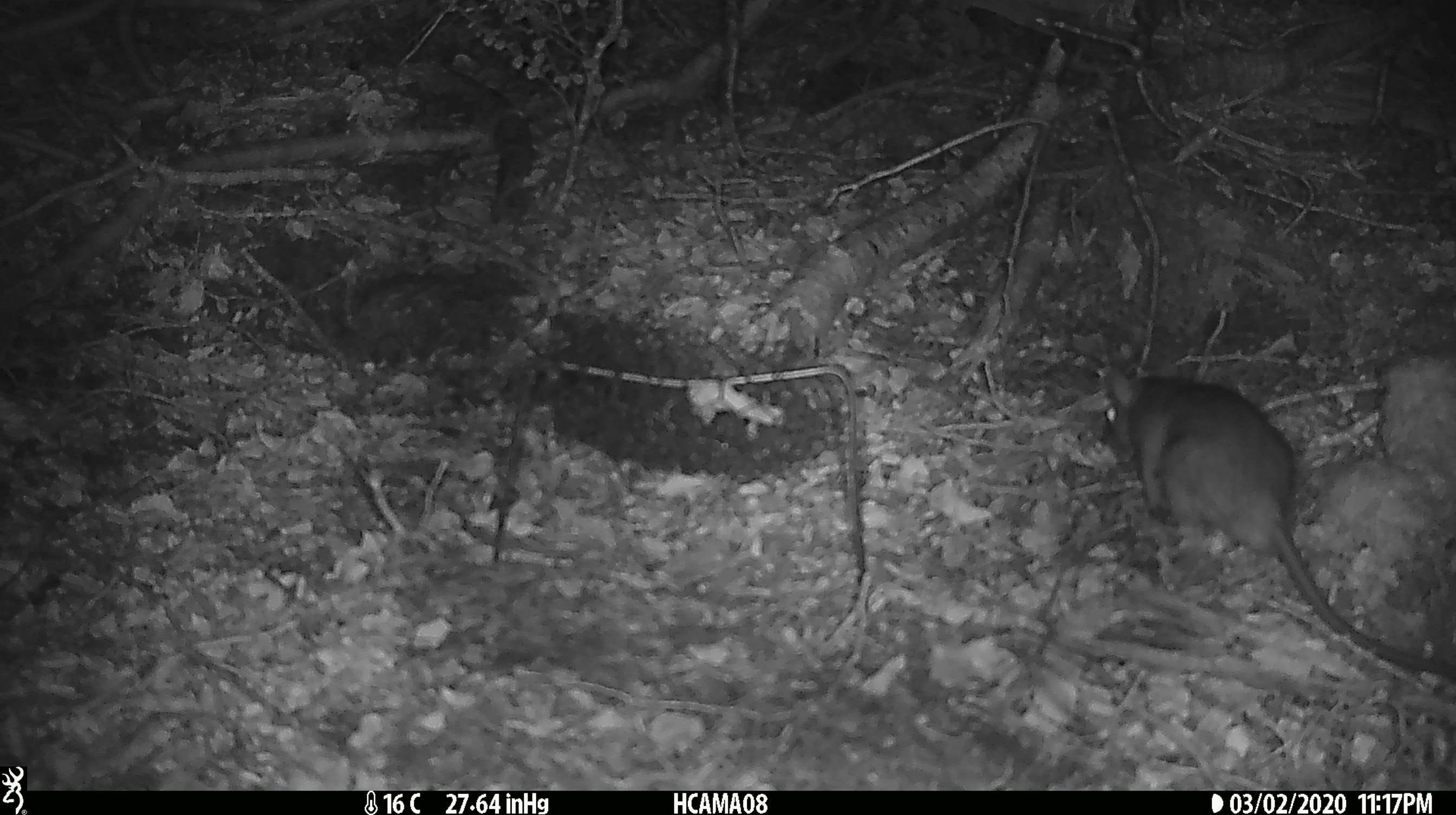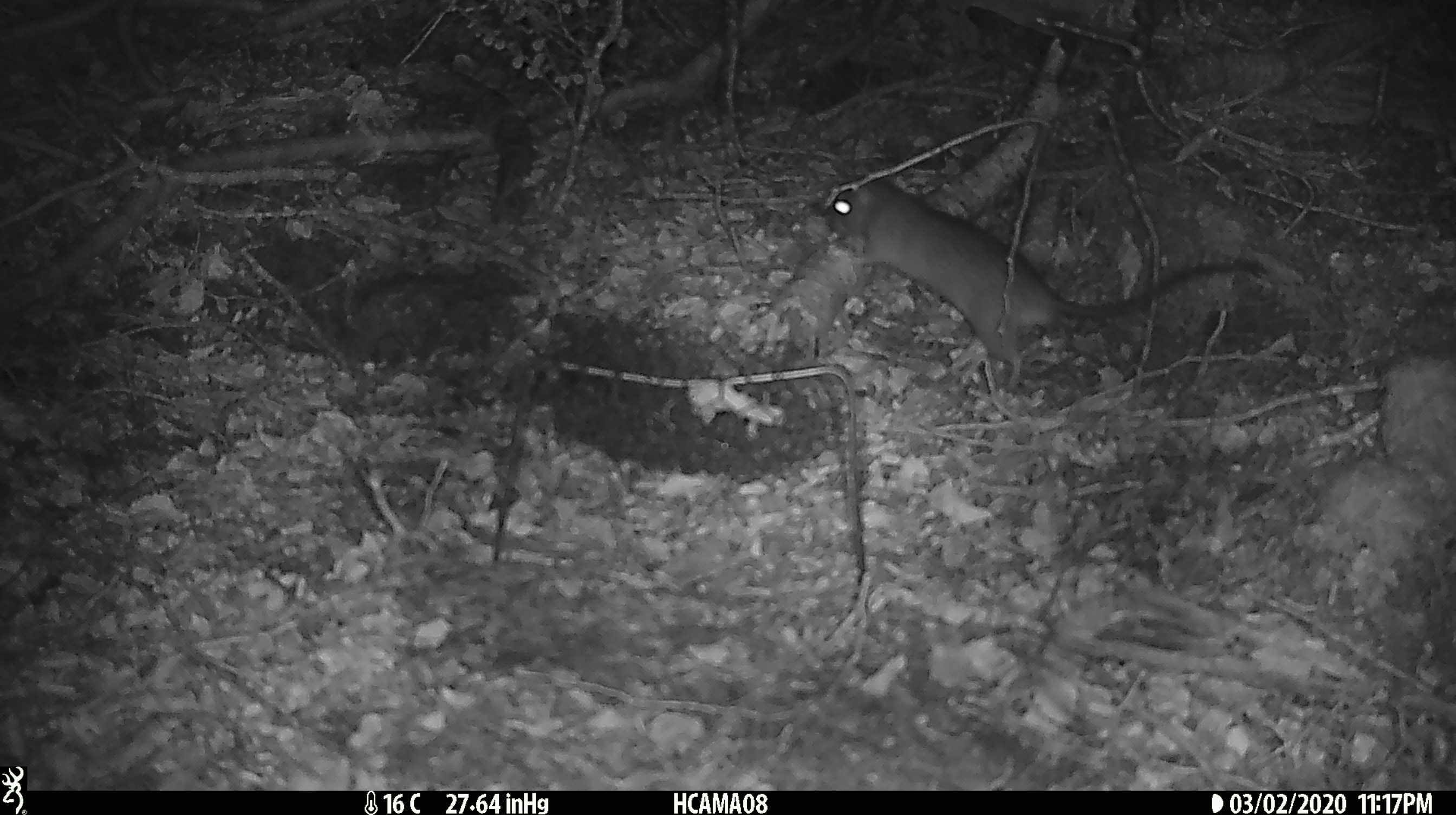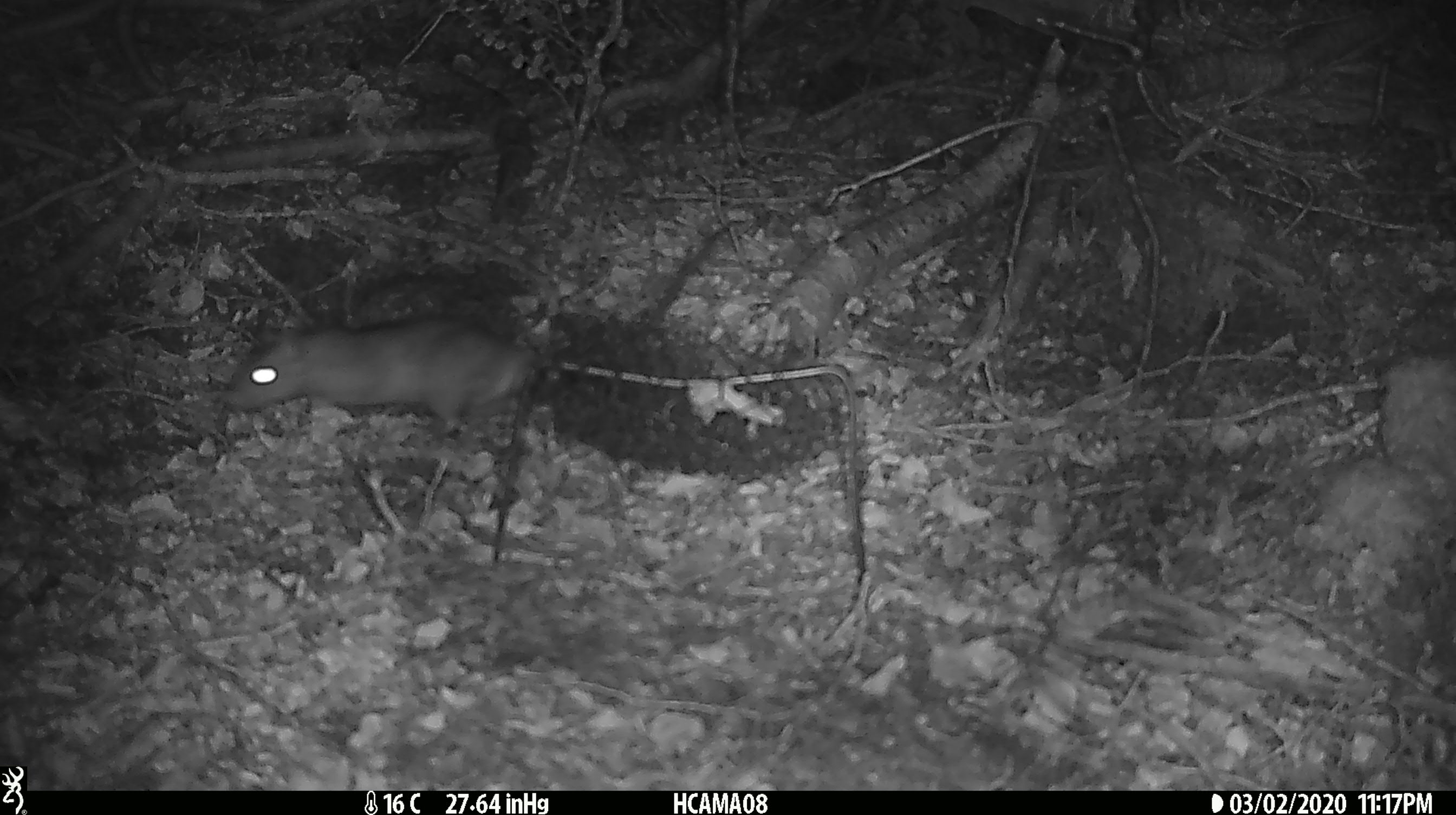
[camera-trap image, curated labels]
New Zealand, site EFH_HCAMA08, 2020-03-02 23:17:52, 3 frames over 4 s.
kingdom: Animalia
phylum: Chordata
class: Mammalia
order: Rodentia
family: Muridae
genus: Rattus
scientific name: Rattus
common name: rat